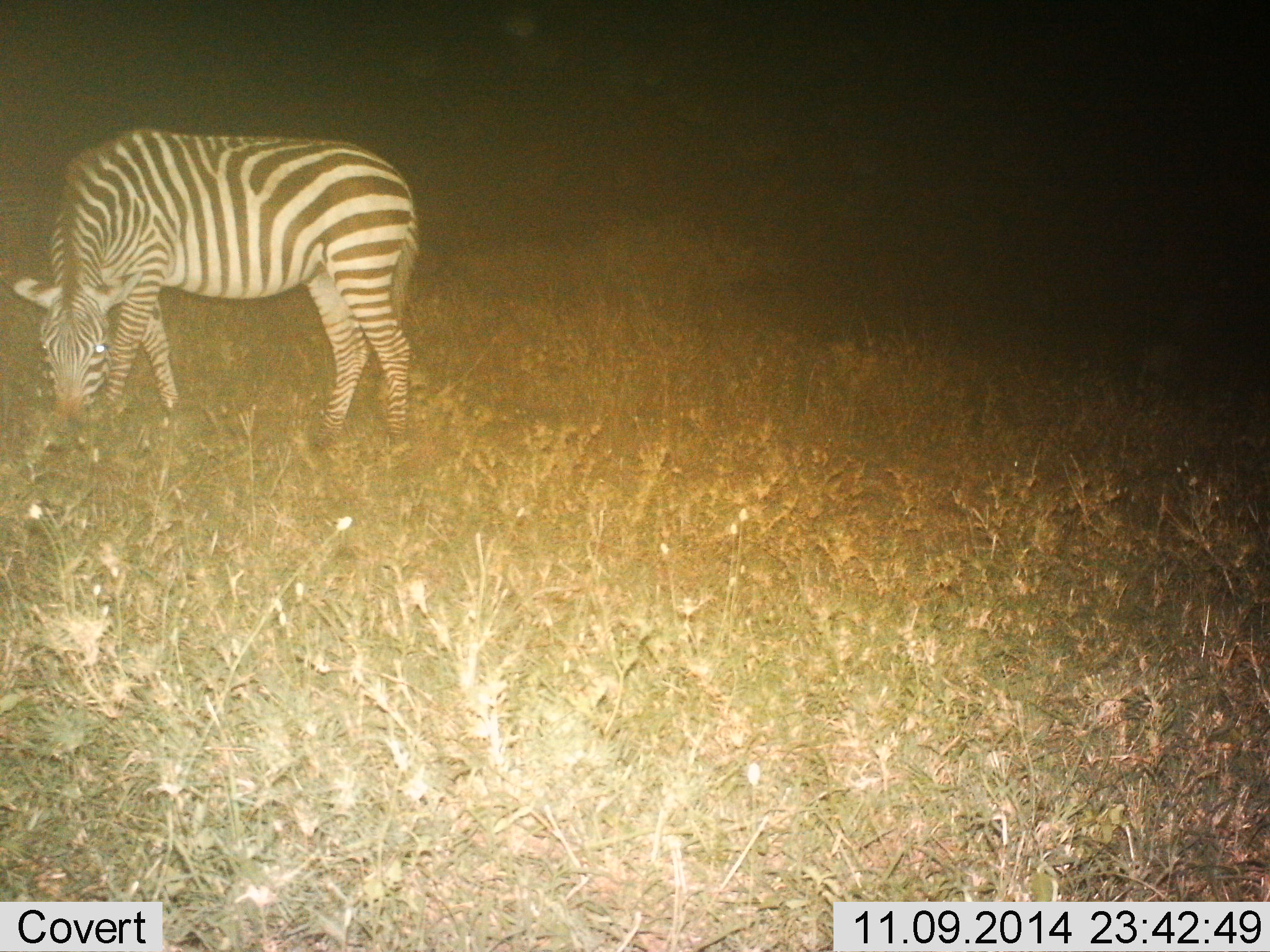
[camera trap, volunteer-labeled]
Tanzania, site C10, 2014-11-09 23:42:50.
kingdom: Animalia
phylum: Chordata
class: Mammalia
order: Perissodactyla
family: Equidae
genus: Equus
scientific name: Equus quagga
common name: plains zebra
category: zebra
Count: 1.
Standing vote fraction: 10%.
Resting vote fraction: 0%.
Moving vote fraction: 0%.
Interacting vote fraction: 0%.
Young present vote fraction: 0%.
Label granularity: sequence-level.